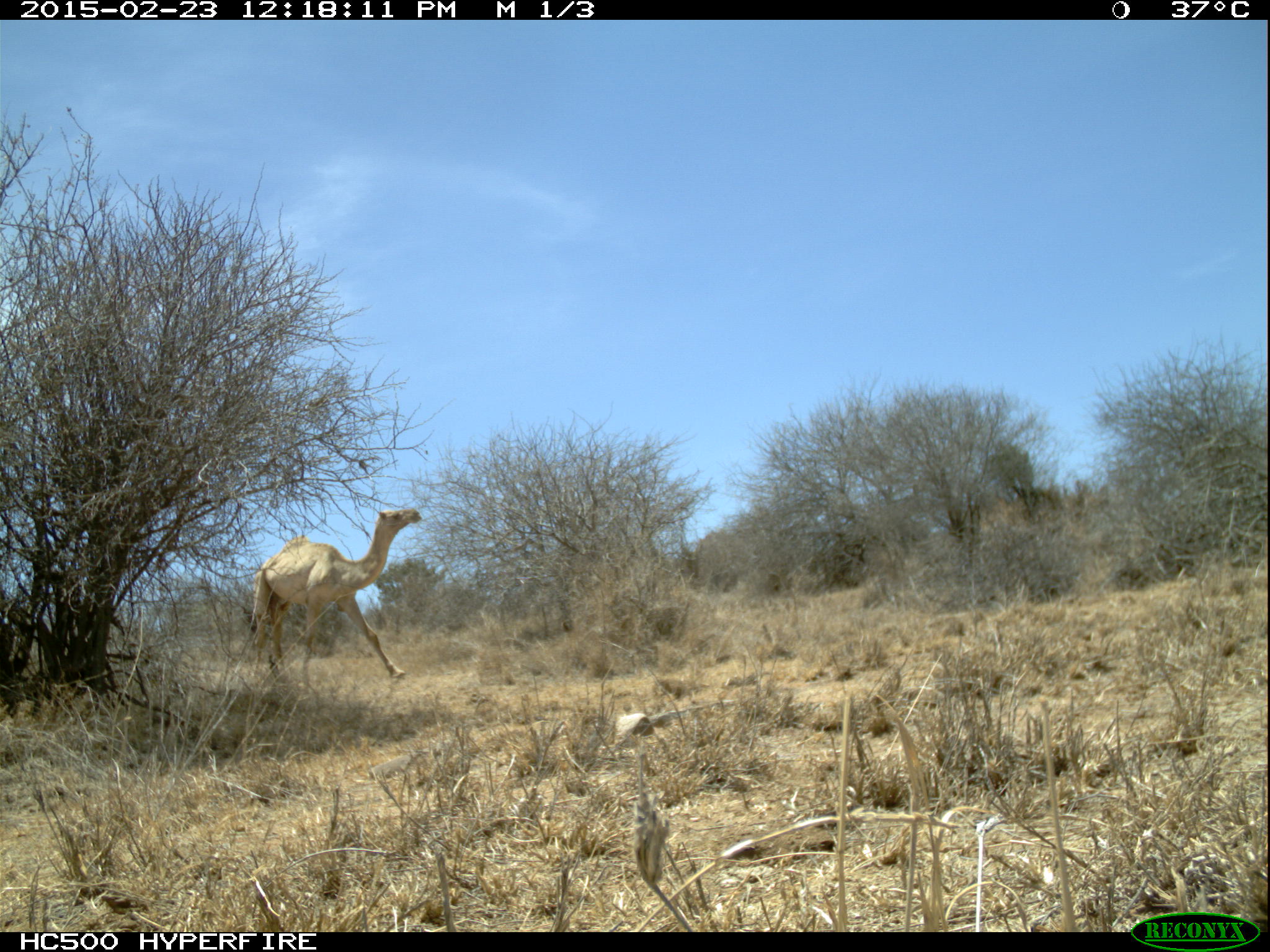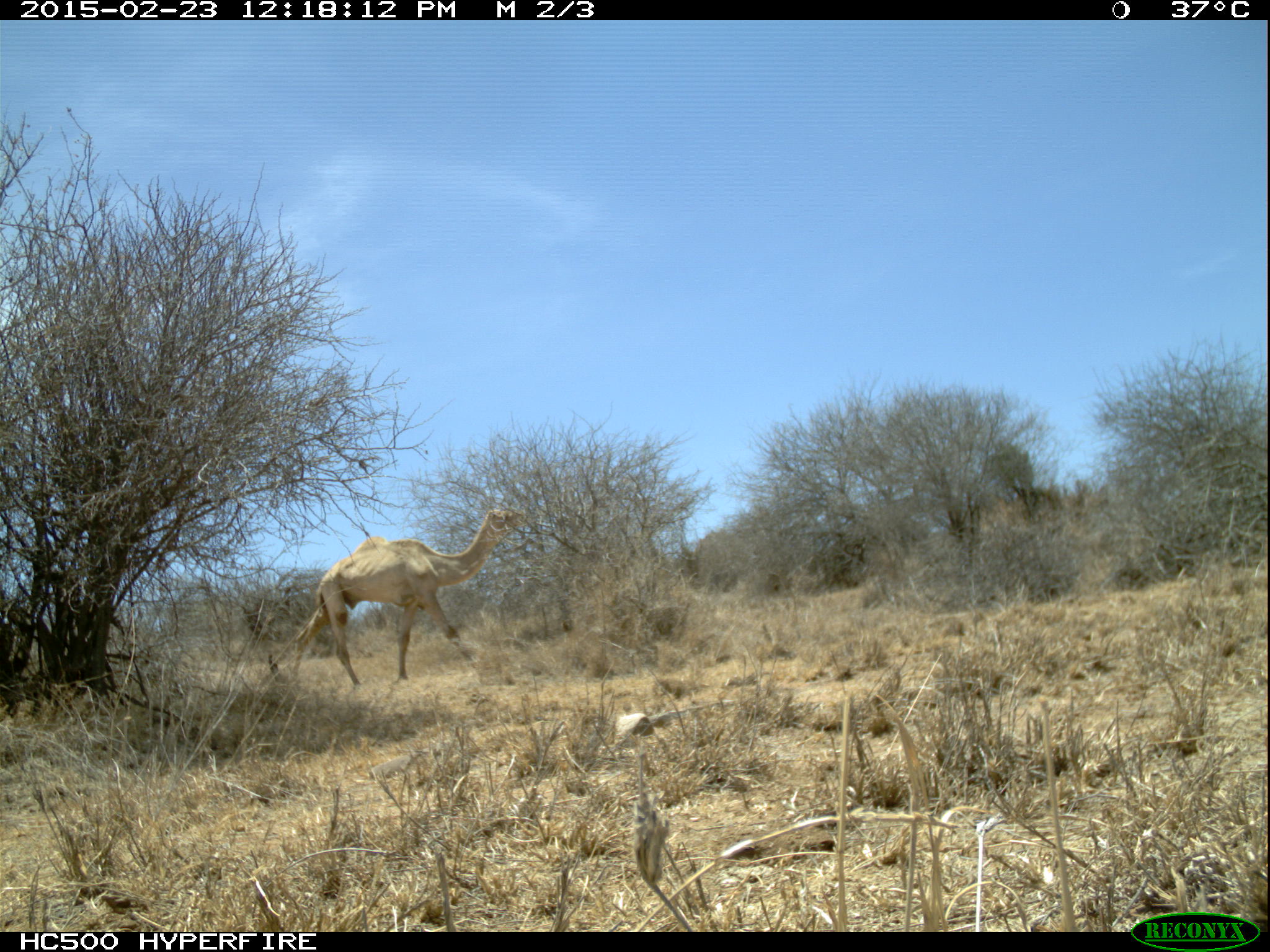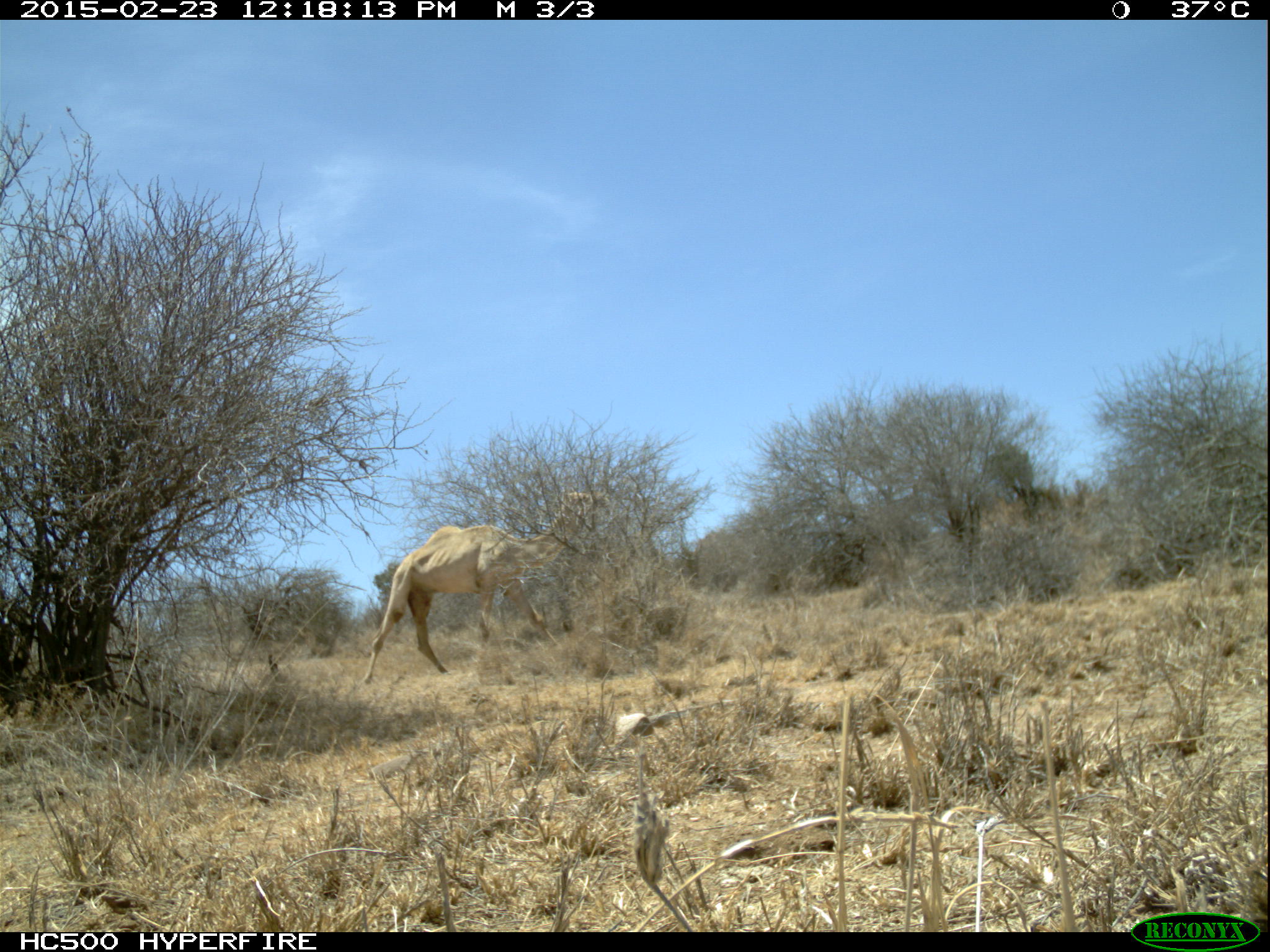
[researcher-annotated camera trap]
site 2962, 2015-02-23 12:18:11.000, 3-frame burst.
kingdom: Animalia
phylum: Chordata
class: Mammalia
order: Artiodactyla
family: Camelidae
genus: Camelus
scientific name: Camelus dromedarius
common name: dromedary camel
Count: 1.